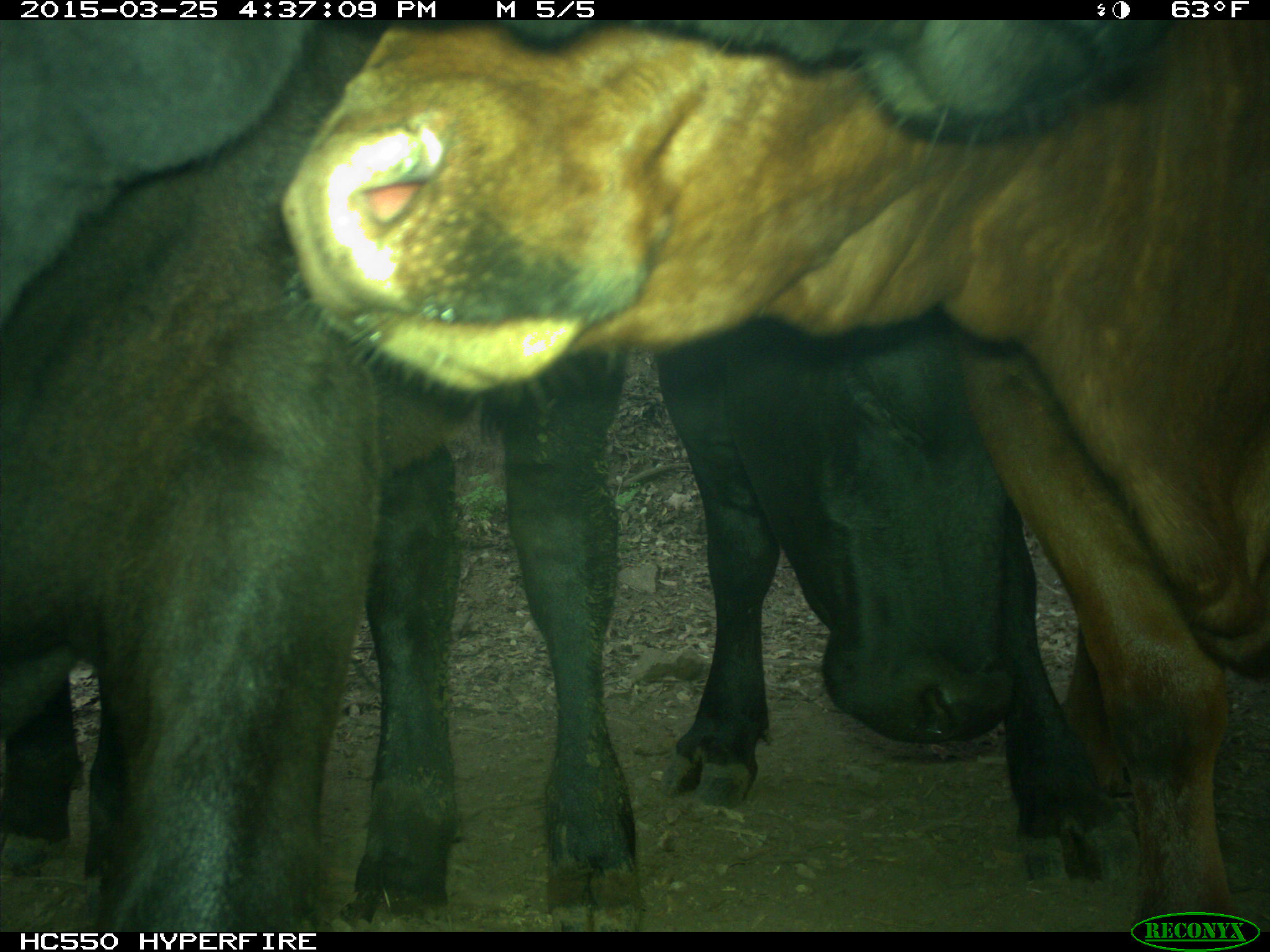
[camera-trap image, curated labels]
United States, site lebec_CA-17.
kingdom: Animalia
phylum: Chordata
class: Mammalia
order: Artiodactyla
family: Bovidae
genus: Bos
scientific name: Bos taurus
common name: domestic cow